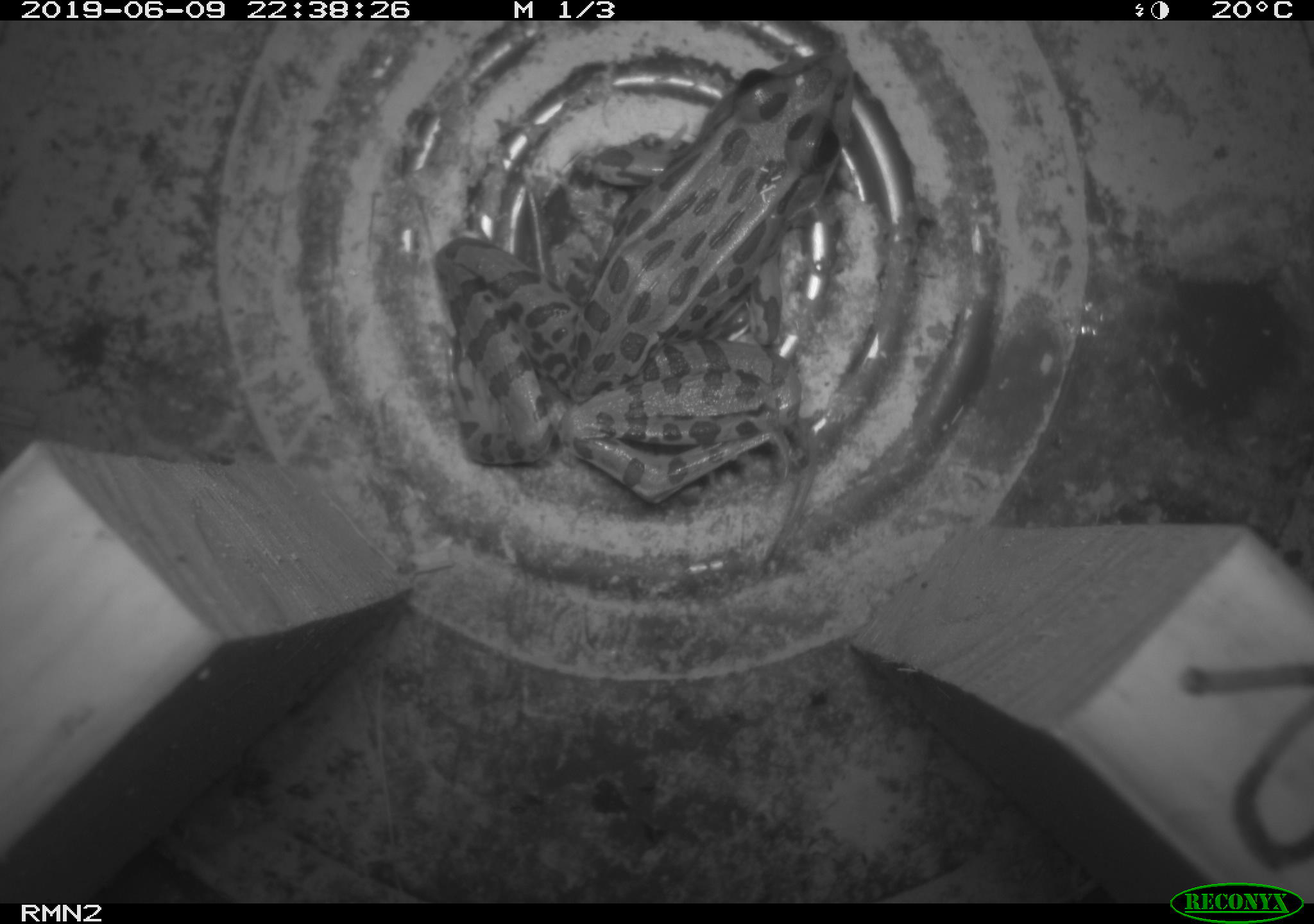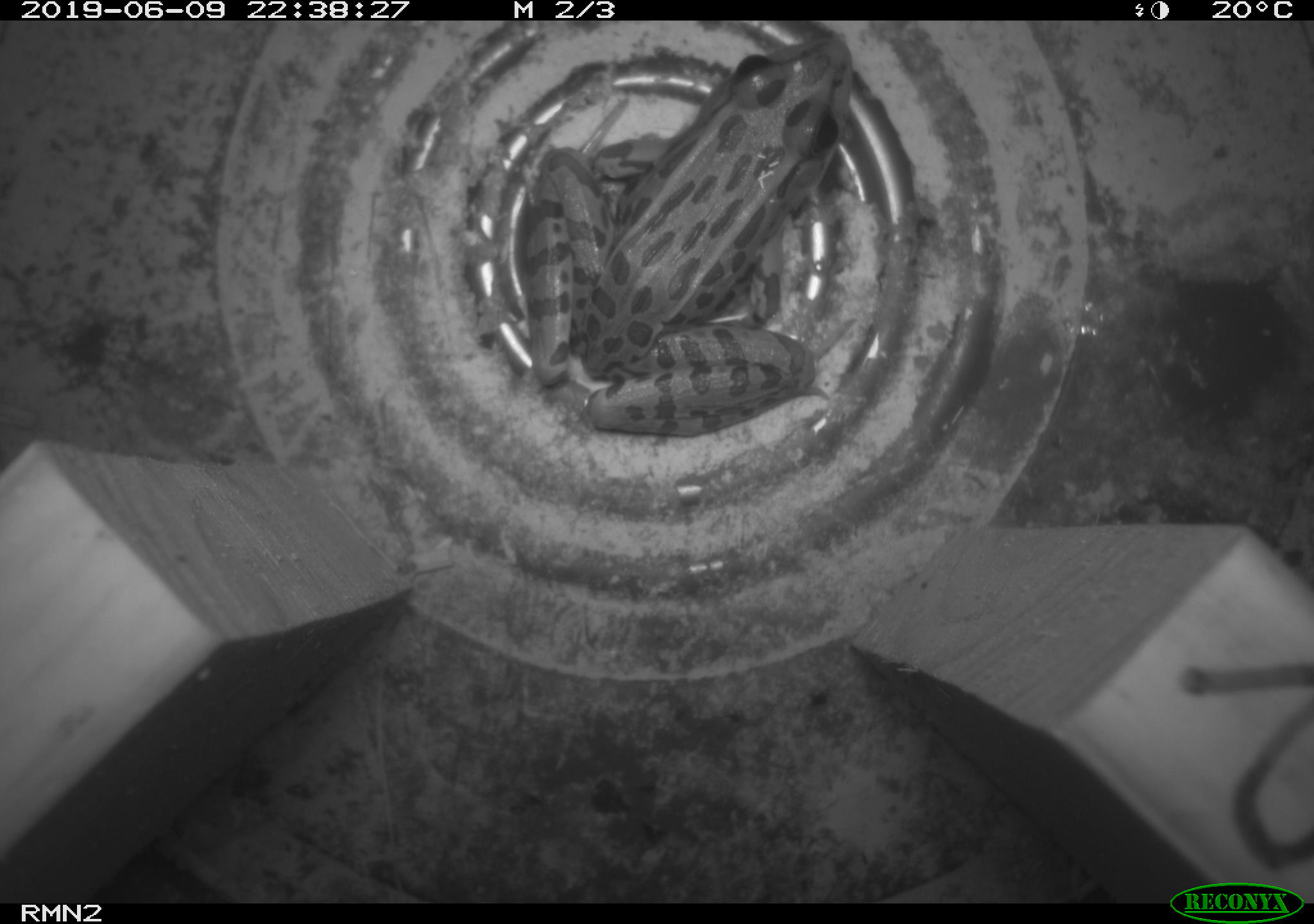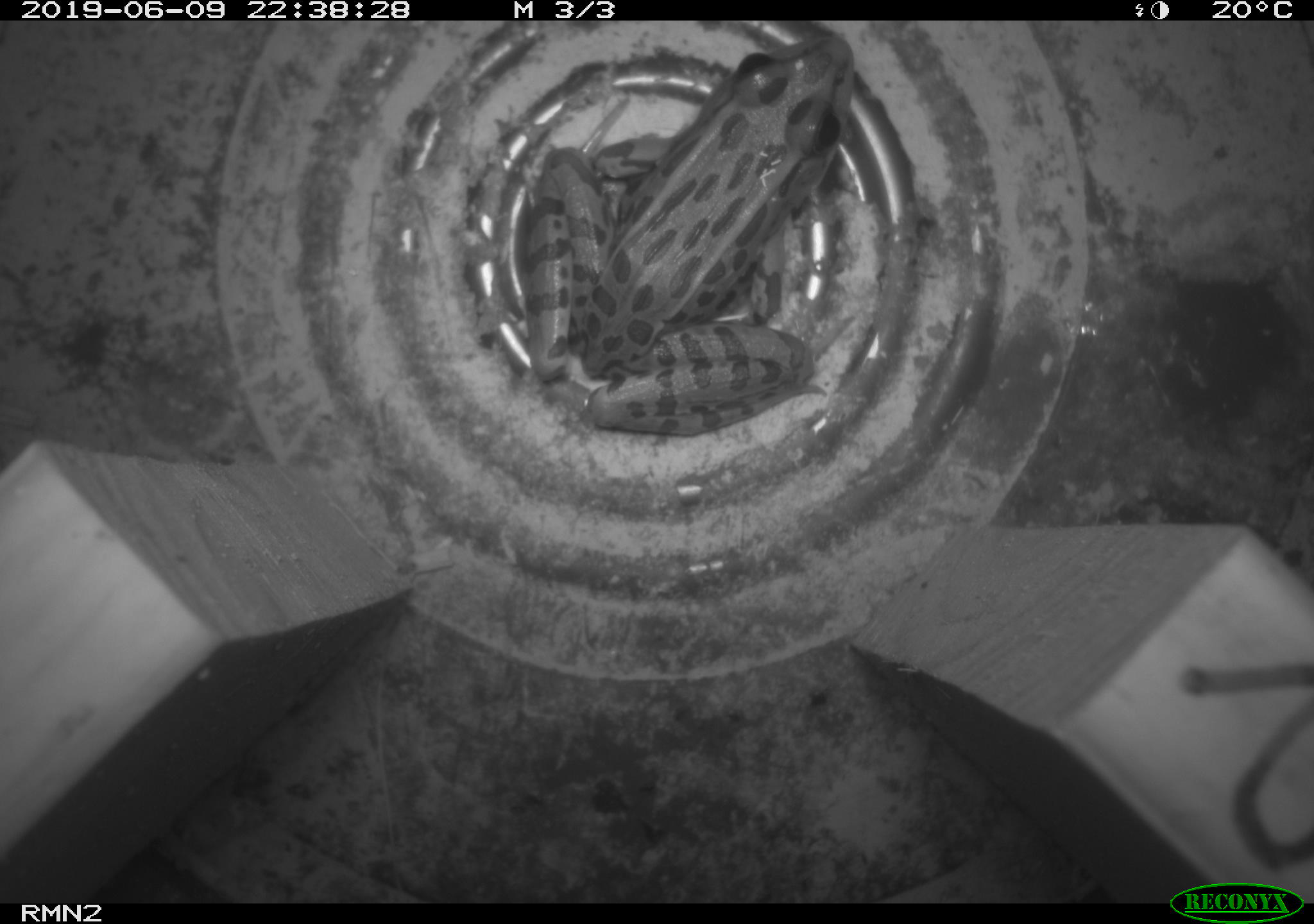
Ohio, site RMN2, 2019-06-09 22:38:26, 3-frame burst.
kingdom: Animalia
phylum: Chordata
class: Amphibia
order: Anura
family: Ranidae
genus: Lithobates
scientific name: Lithobates pipiens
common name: northern leopard frog